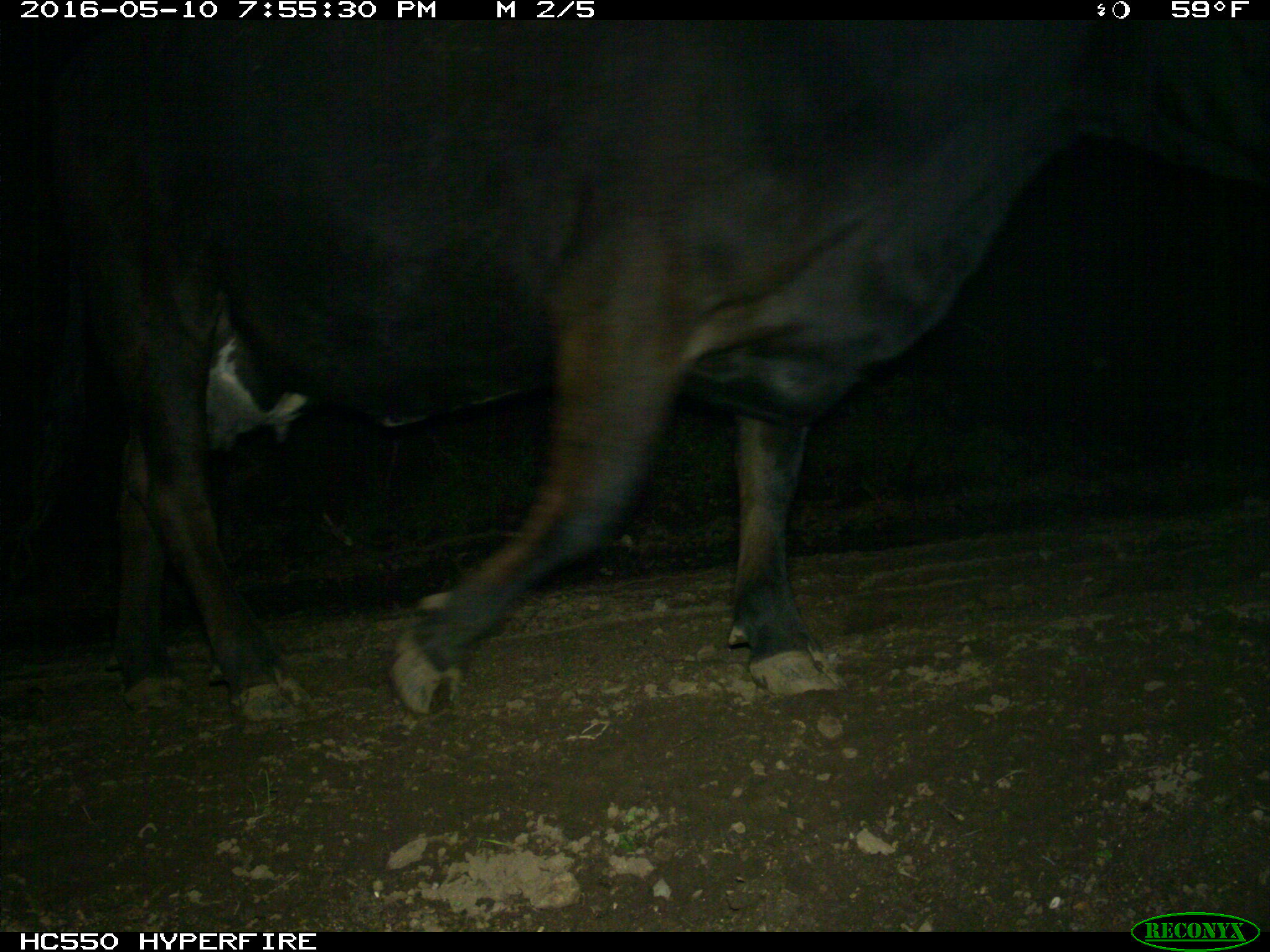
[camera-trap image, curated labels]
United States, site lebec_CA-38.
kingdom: Animalia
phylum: Chordata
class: Mammalia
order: Artiodactyla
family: Bovidae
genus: Bos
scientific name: Bos taurus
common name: domestic cow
Bos taurus (domestic cow).